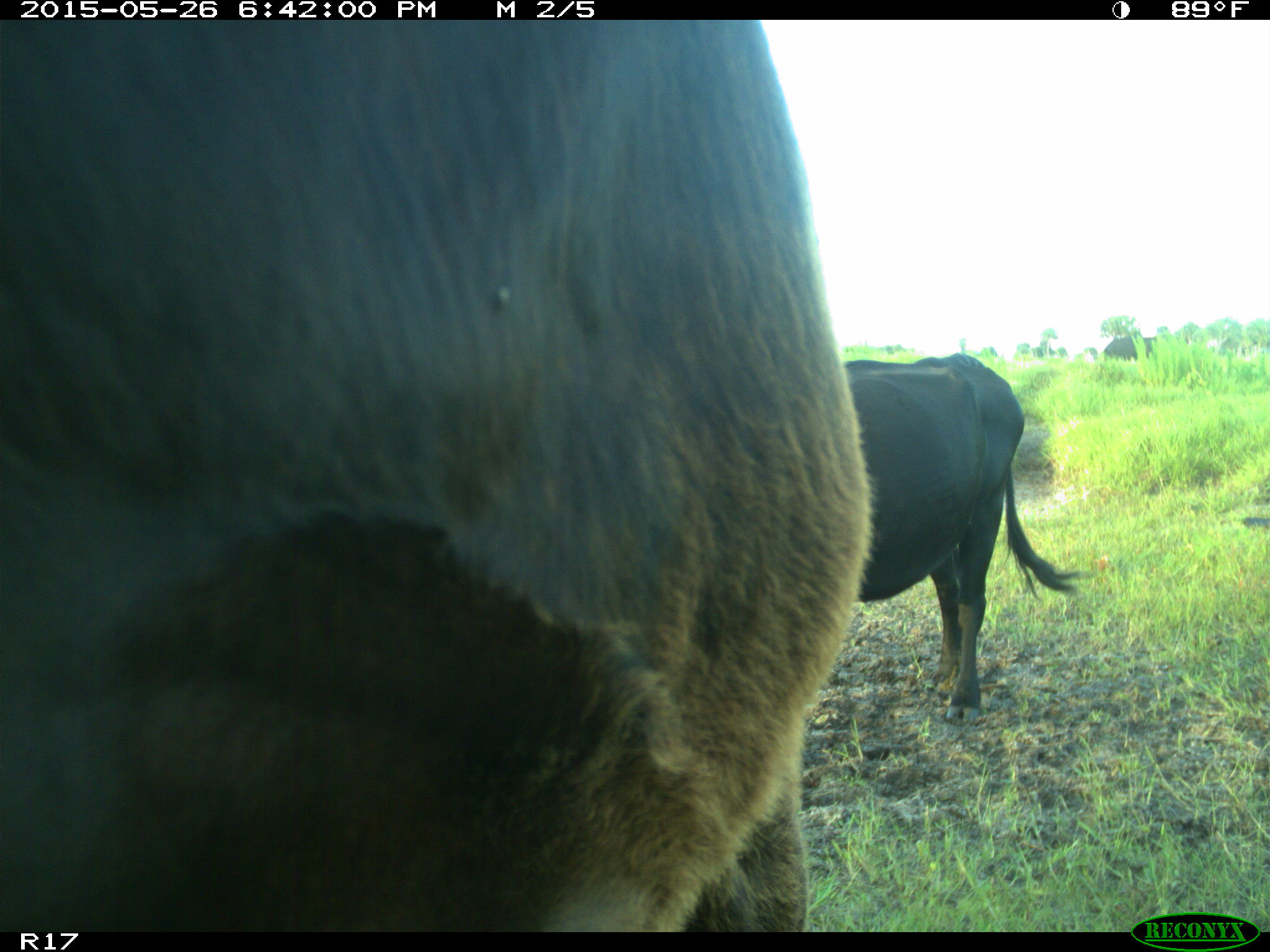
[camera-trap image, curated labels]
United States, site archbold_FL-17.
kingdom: Animalia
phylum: Chordata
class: Mammalia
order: Artiodactyla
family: Bovidae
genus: Bos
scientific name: Bos taurus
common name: domestic cow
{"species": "Bos taurus (domestic cow)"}